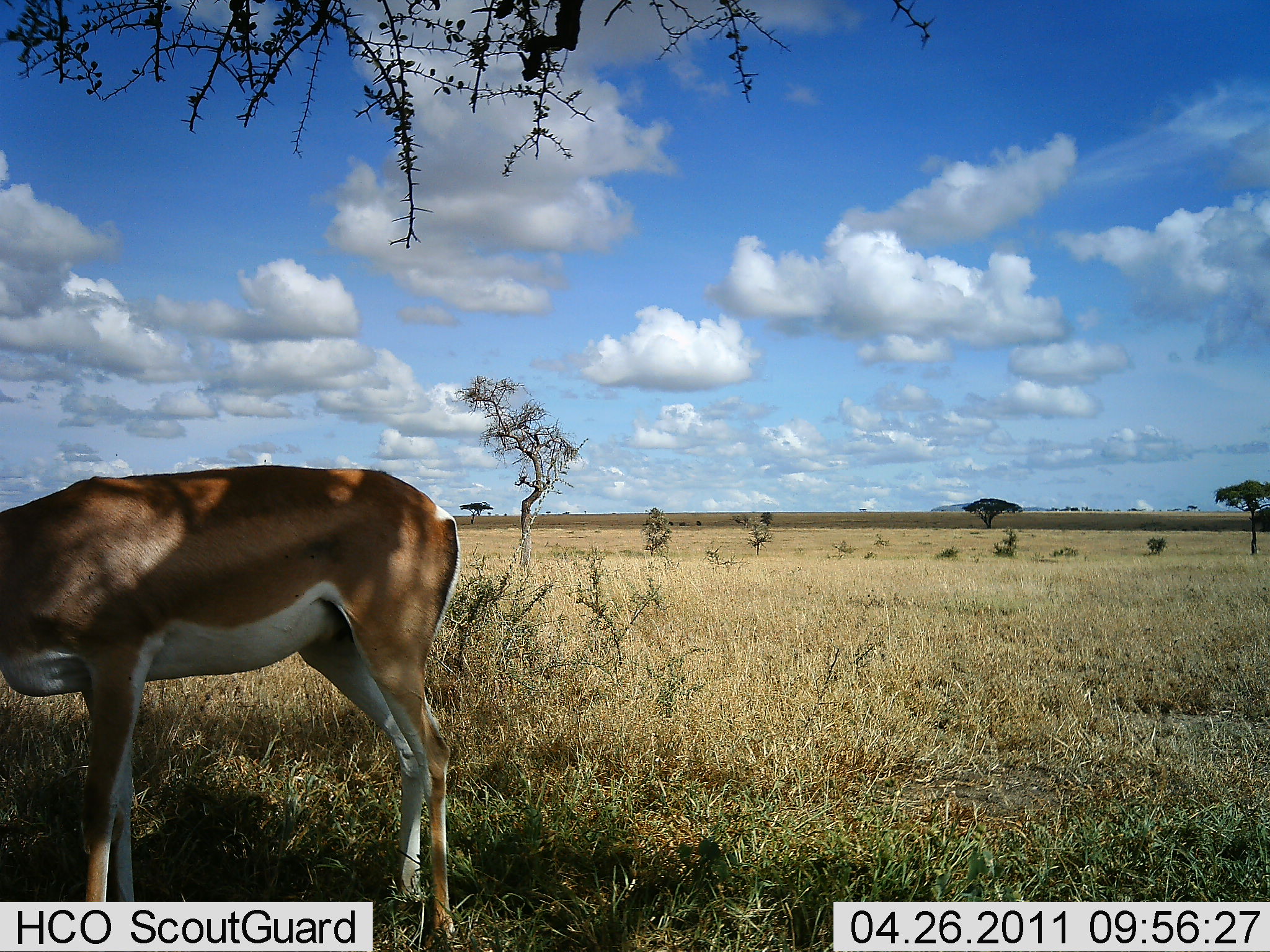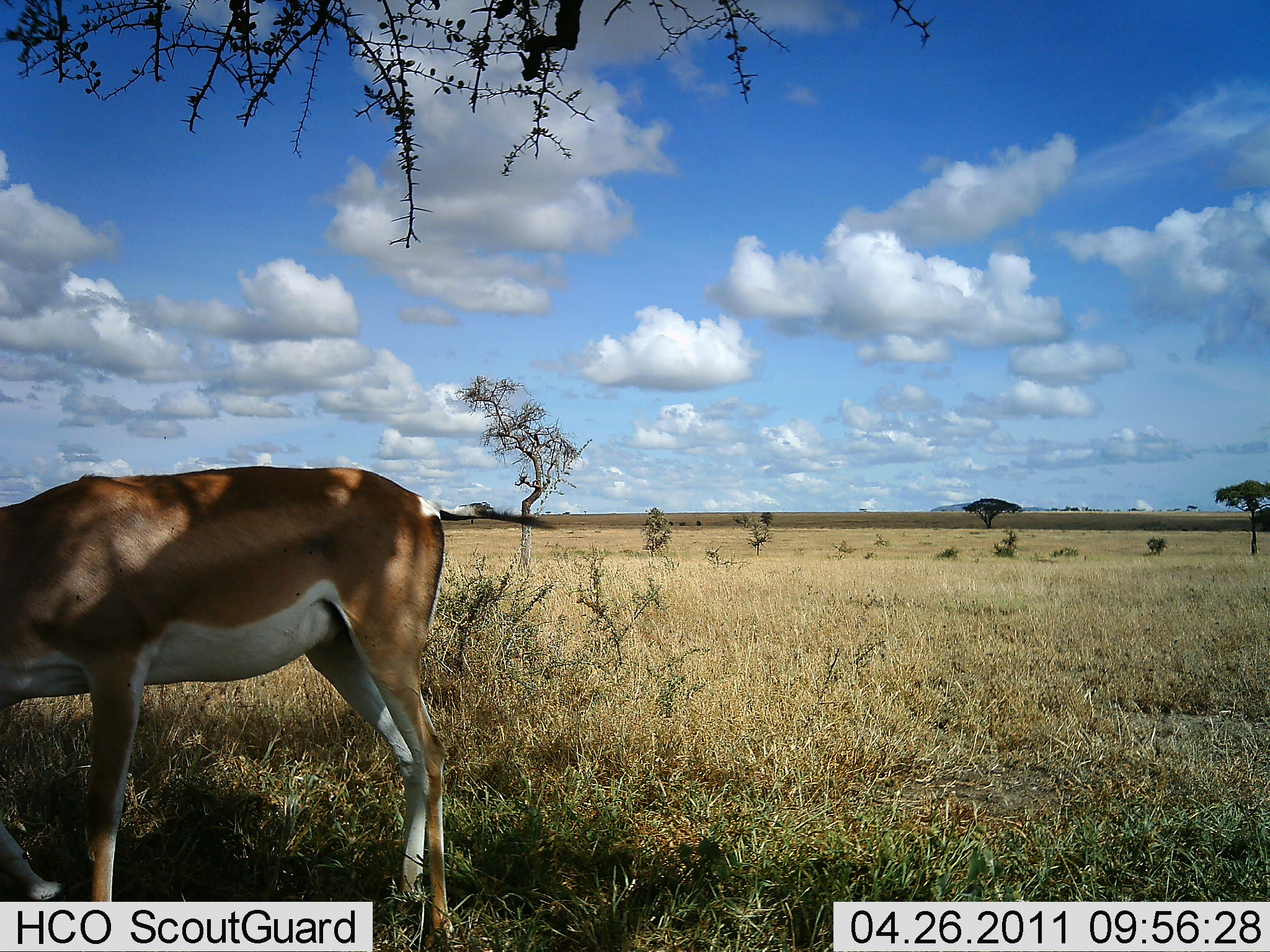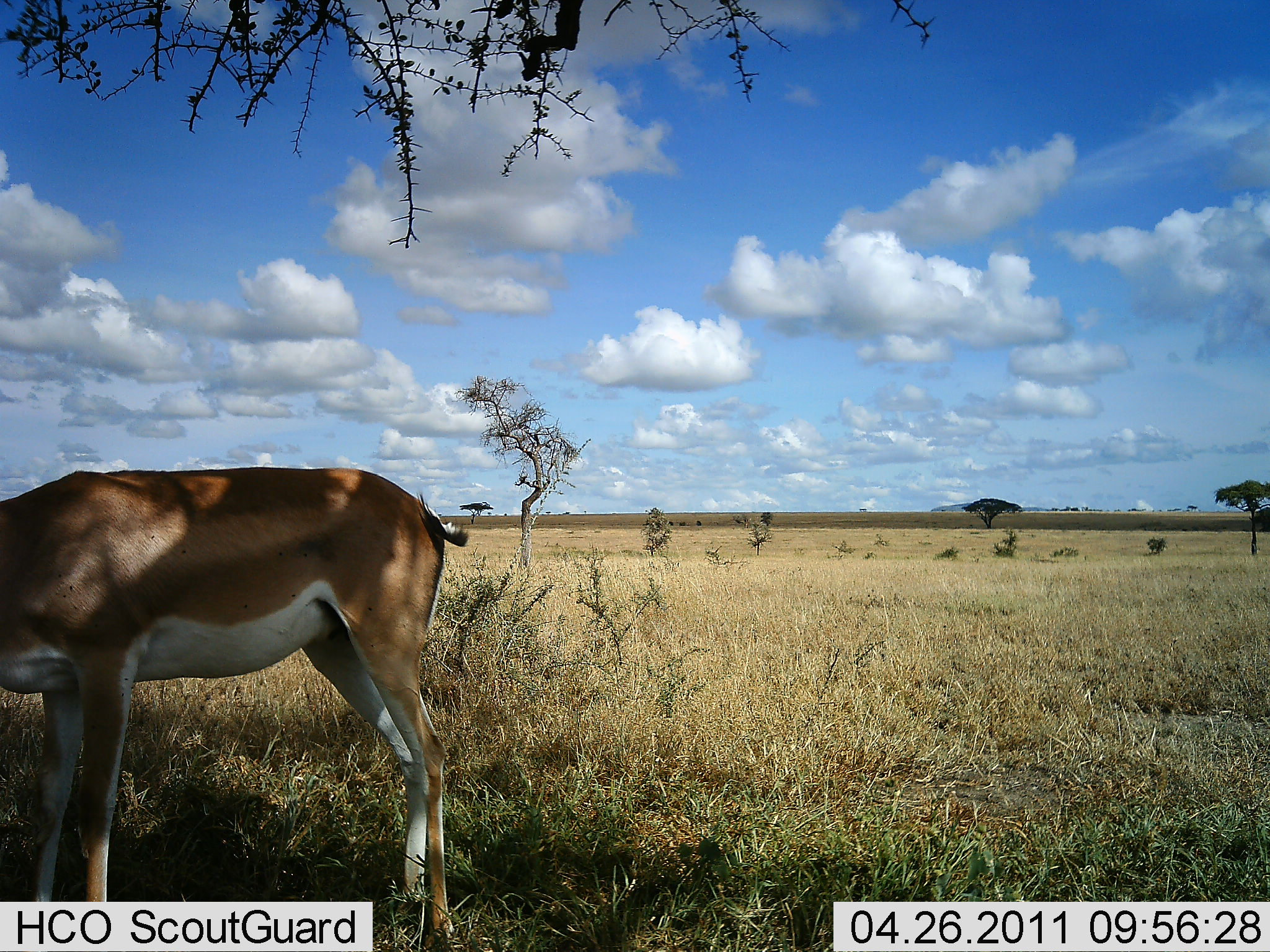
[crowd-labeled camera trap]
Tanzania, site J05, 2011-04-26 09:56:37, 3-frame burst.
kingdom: Animalia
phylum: Chordata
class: Mammalia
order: Artiodactyla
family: Bovidae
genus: Nanger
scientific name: Nanger granti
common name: grant's gazelle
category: gazellegrants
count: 1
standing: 60%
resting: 0%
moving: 10%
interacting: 0%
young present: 0%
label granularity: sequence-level